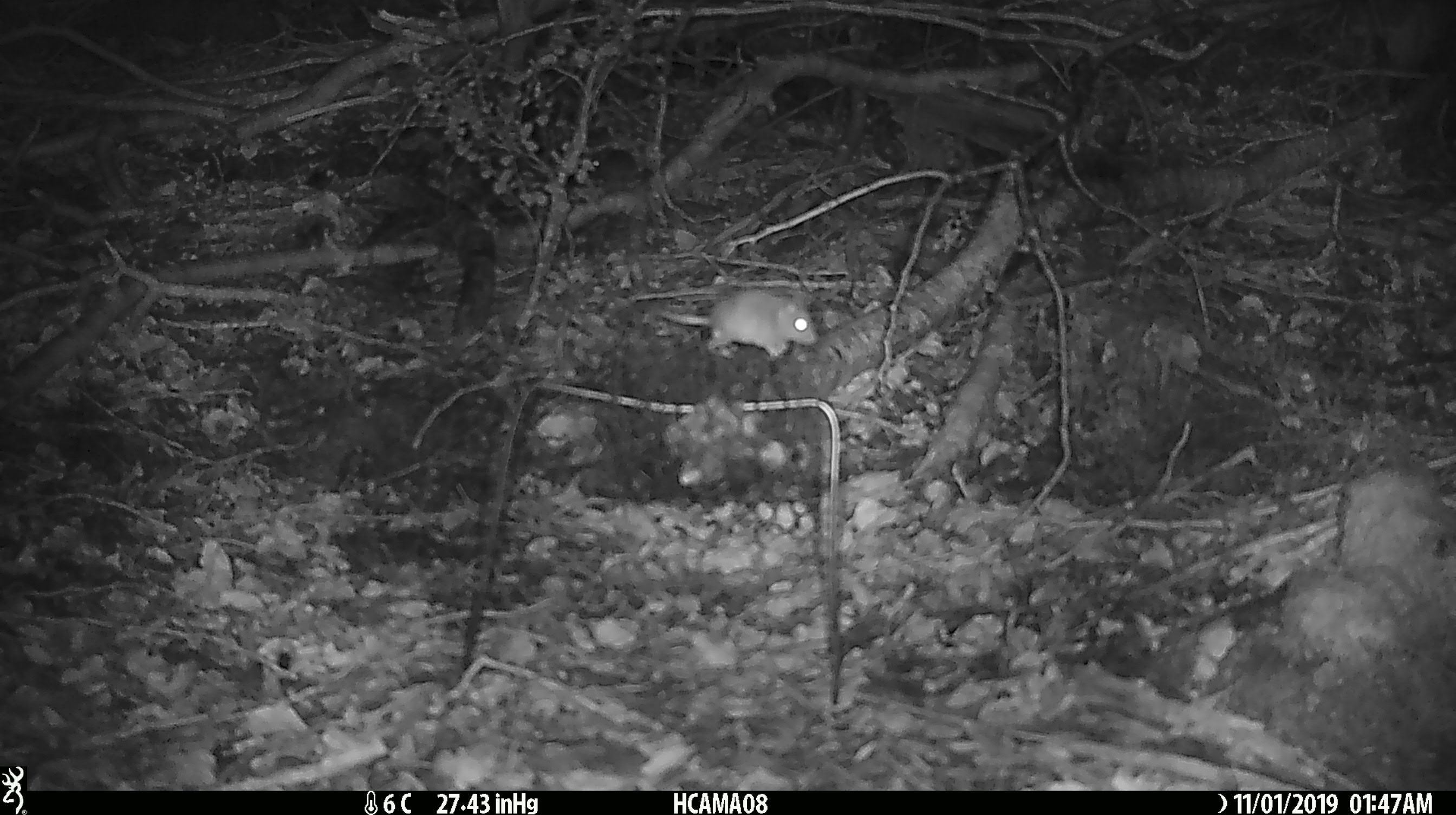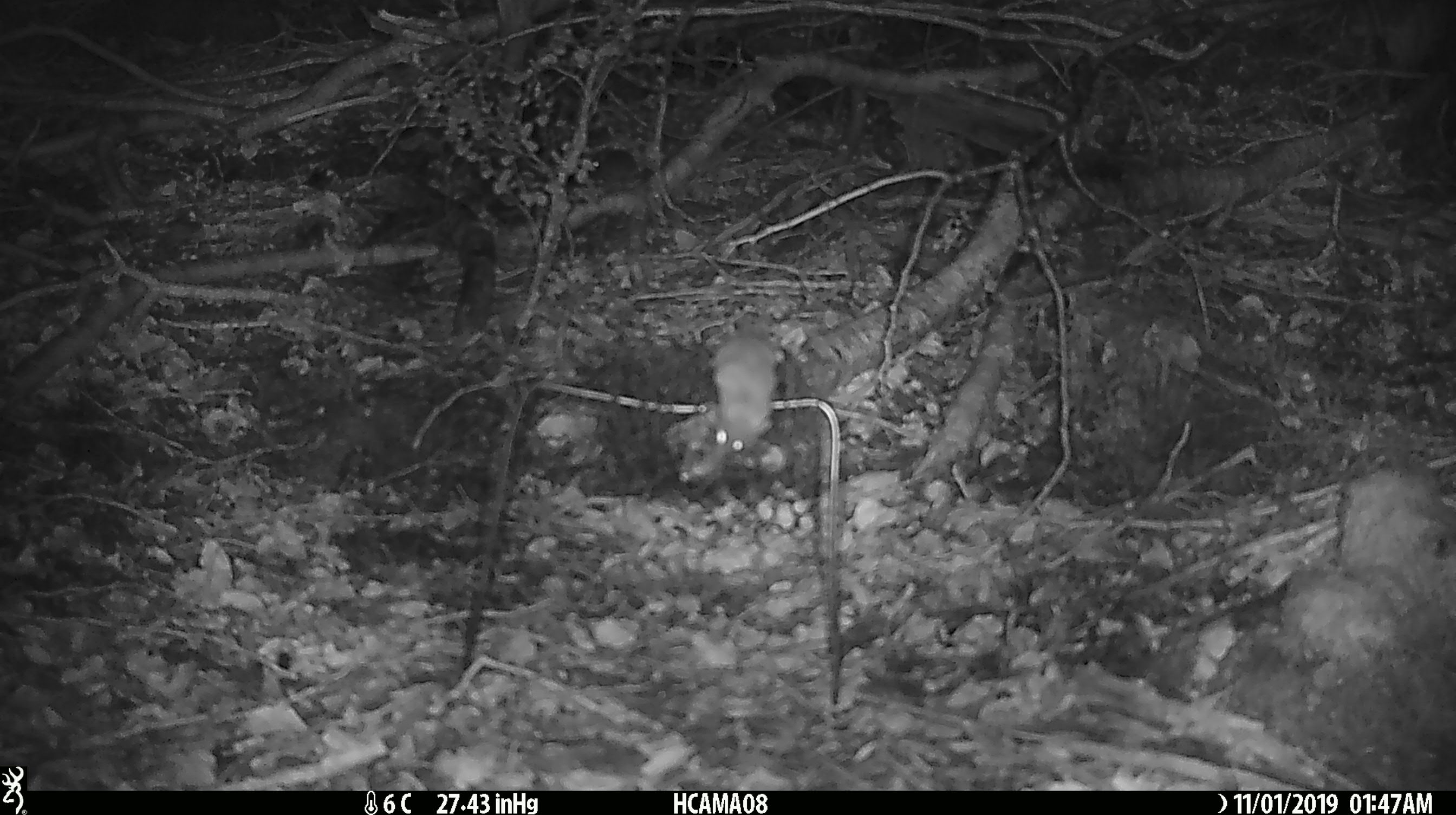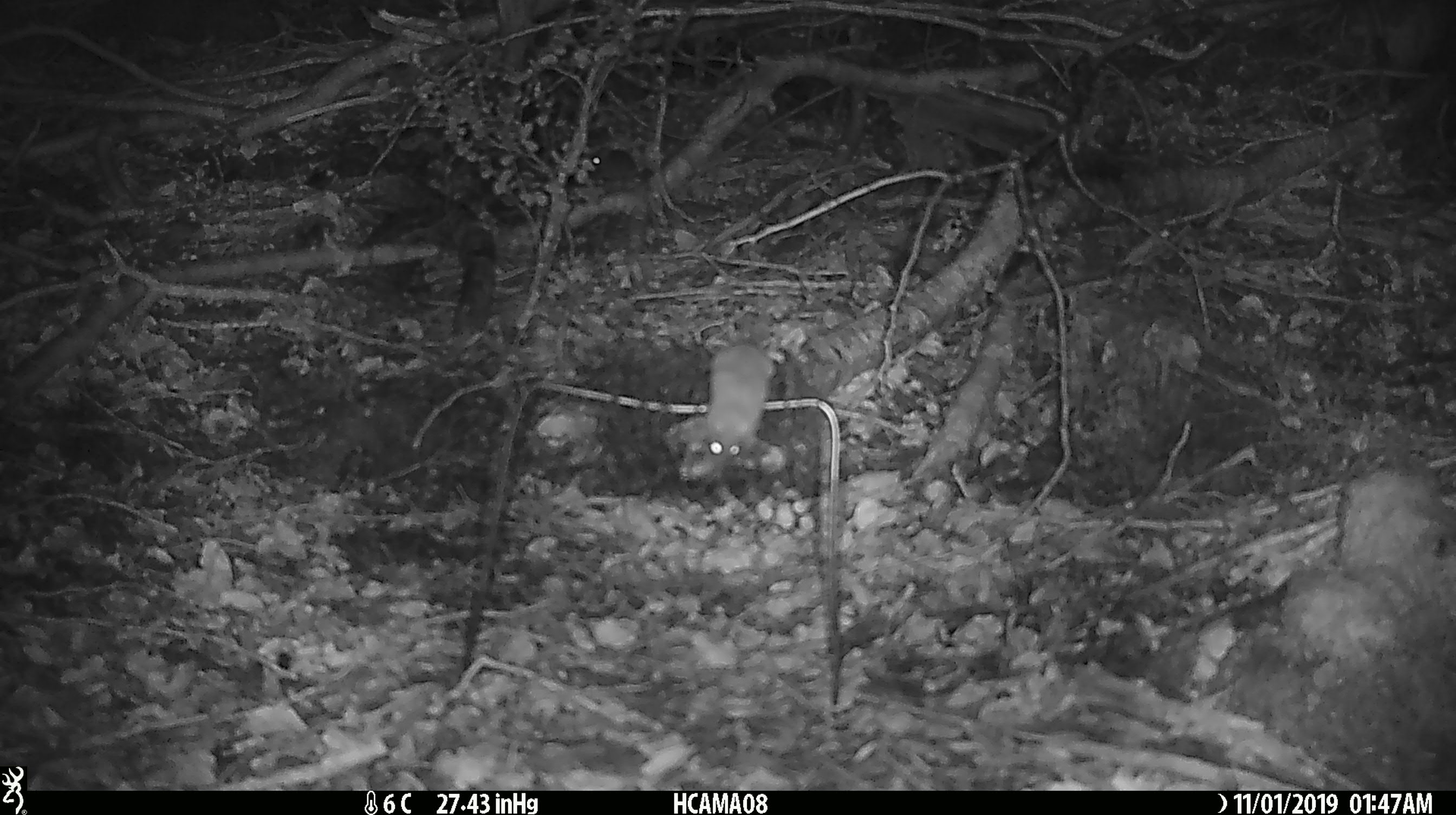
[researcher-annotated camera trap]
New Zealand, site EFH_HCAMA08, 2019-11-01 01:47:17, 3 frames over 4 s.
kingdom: Animalia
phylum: Chordata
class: Mammalia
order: Rodentia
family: Muridae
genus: Mus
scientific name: Mus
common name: mouse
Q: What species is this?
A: Mouse (Mus).